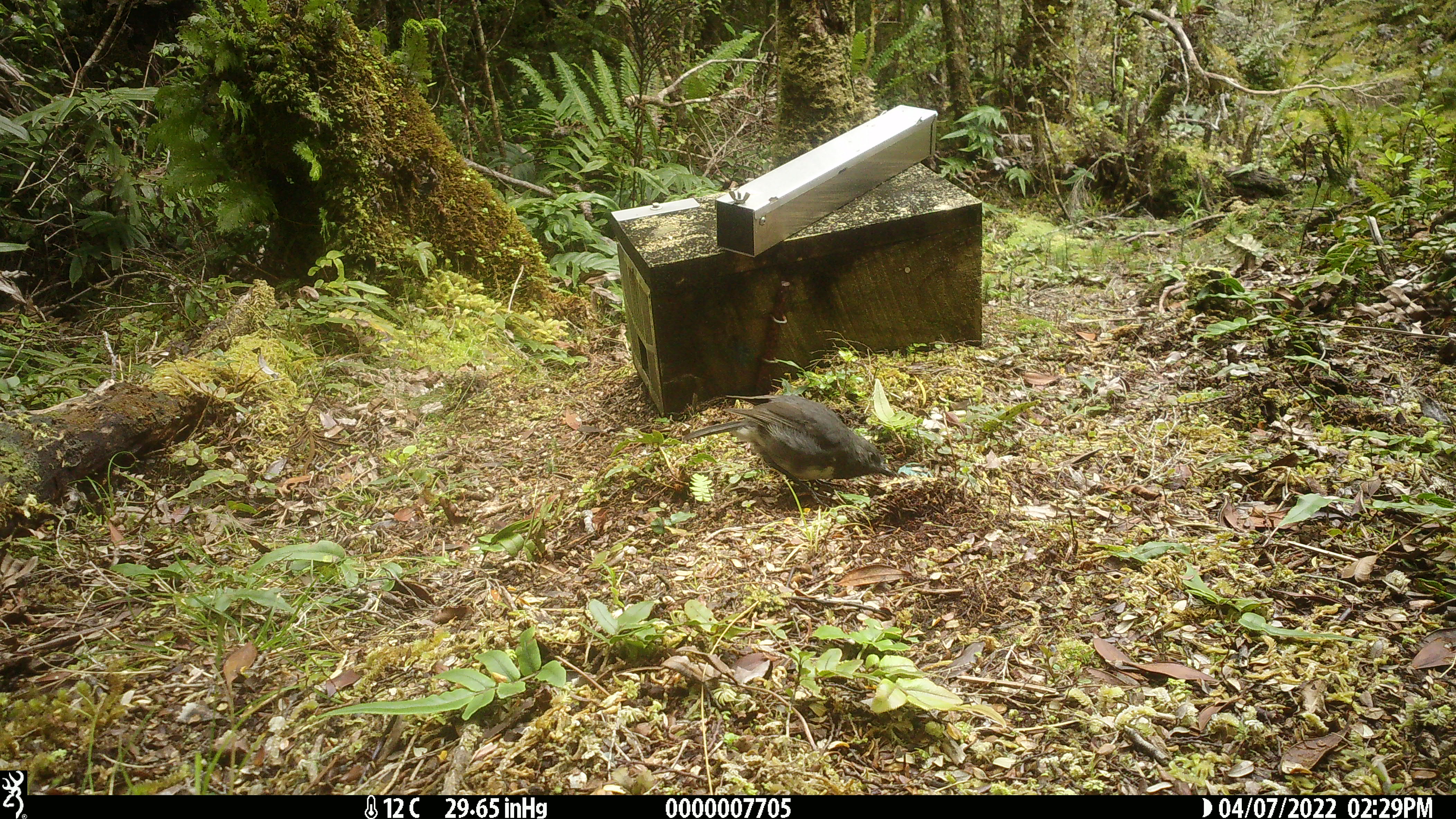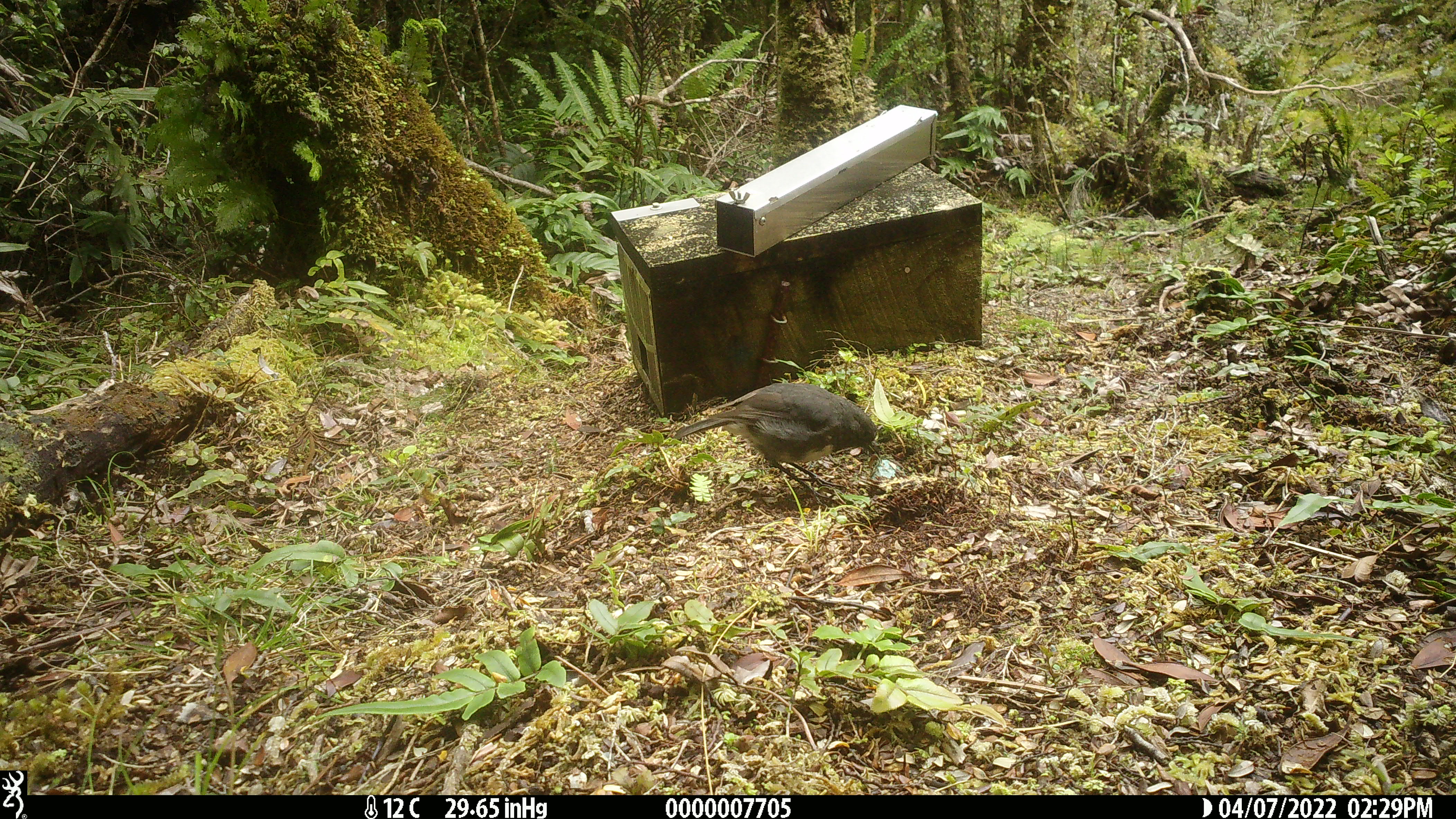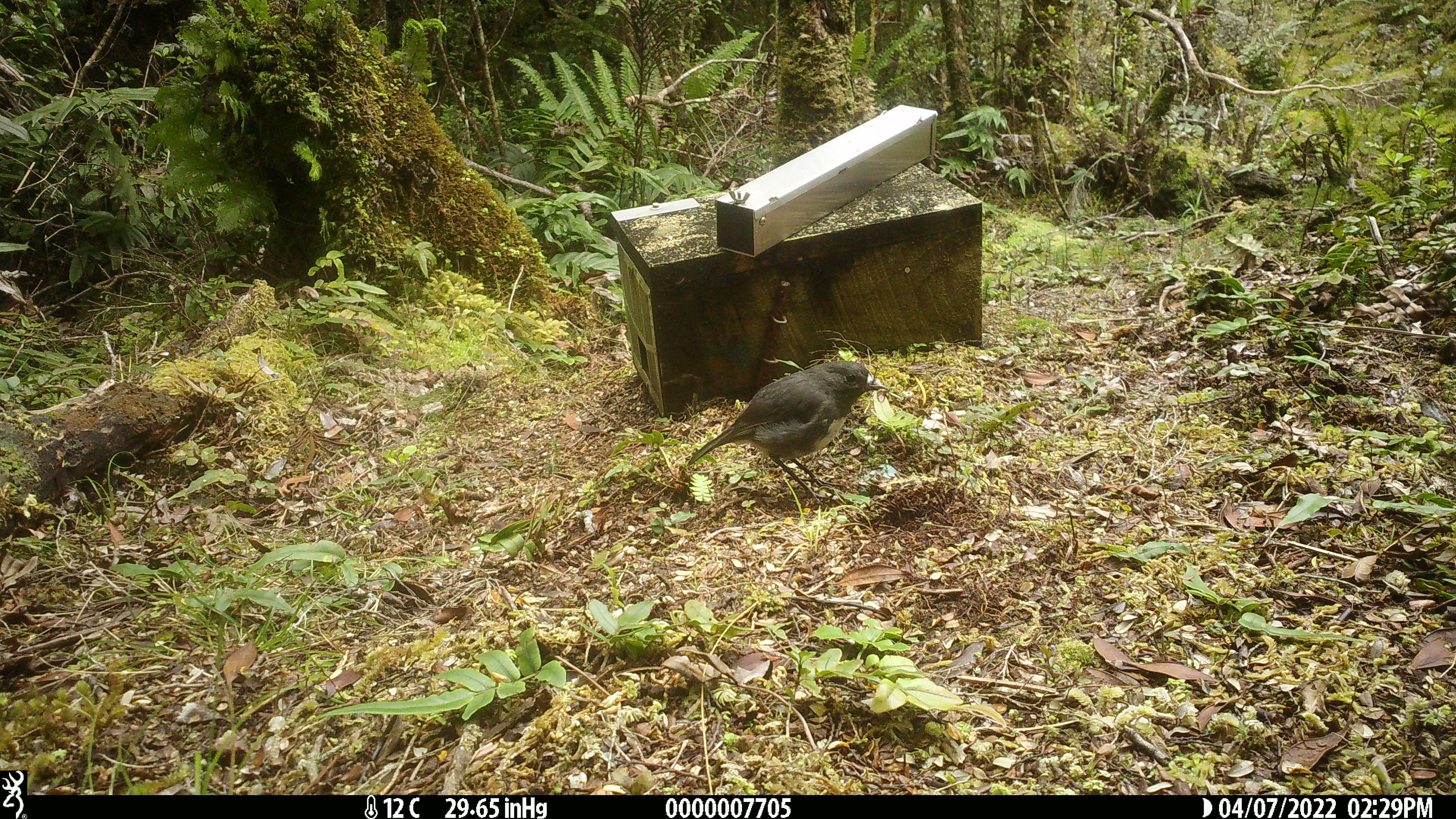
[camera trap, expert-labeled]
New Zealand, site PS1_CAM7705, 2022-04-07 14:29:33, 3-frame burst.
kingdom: Animalia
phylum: Chordata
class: Aves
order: Passeriformes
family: Petroicidae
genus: Petroica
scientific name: Petroica australis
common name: new zealand robin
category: robin